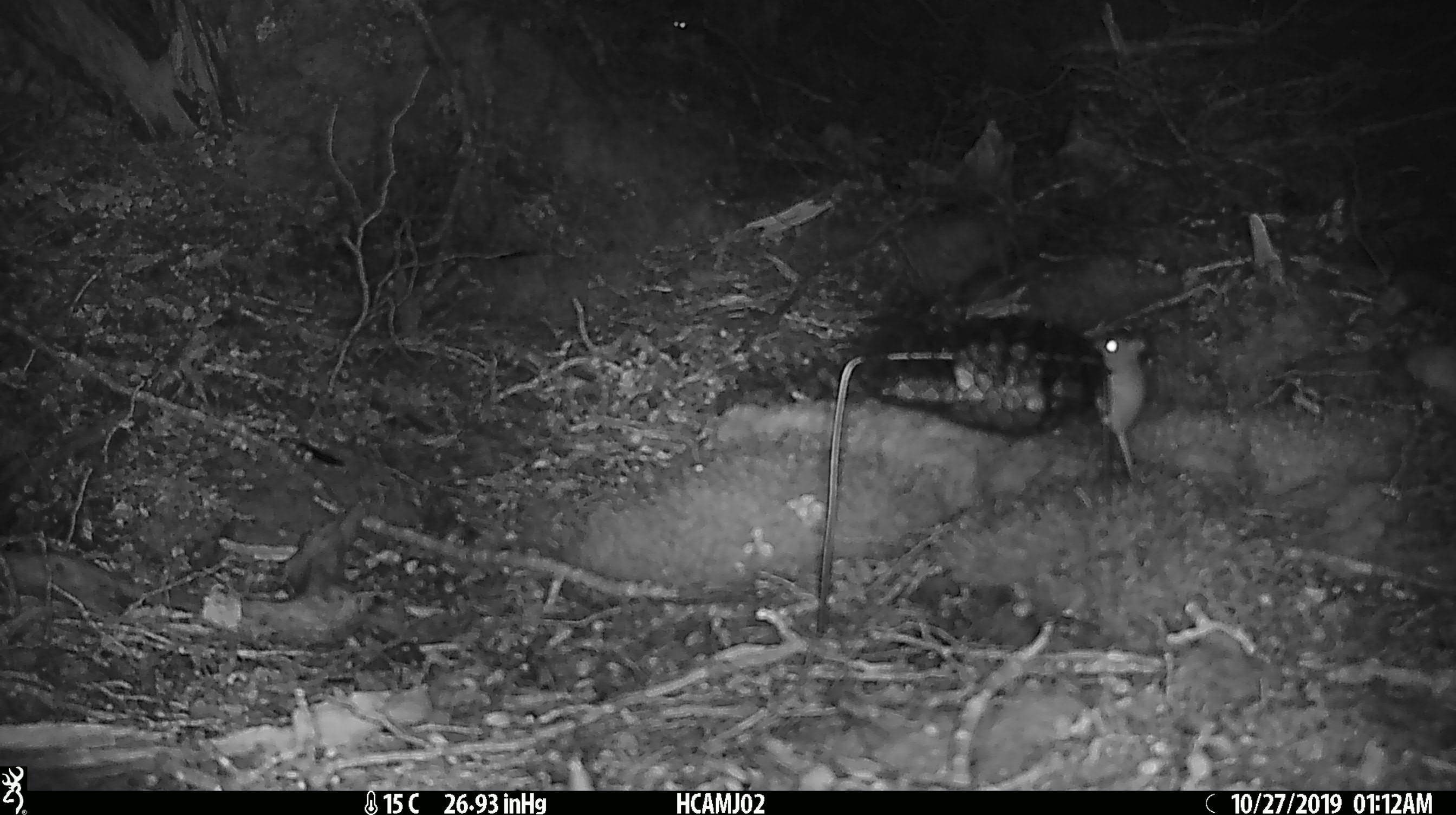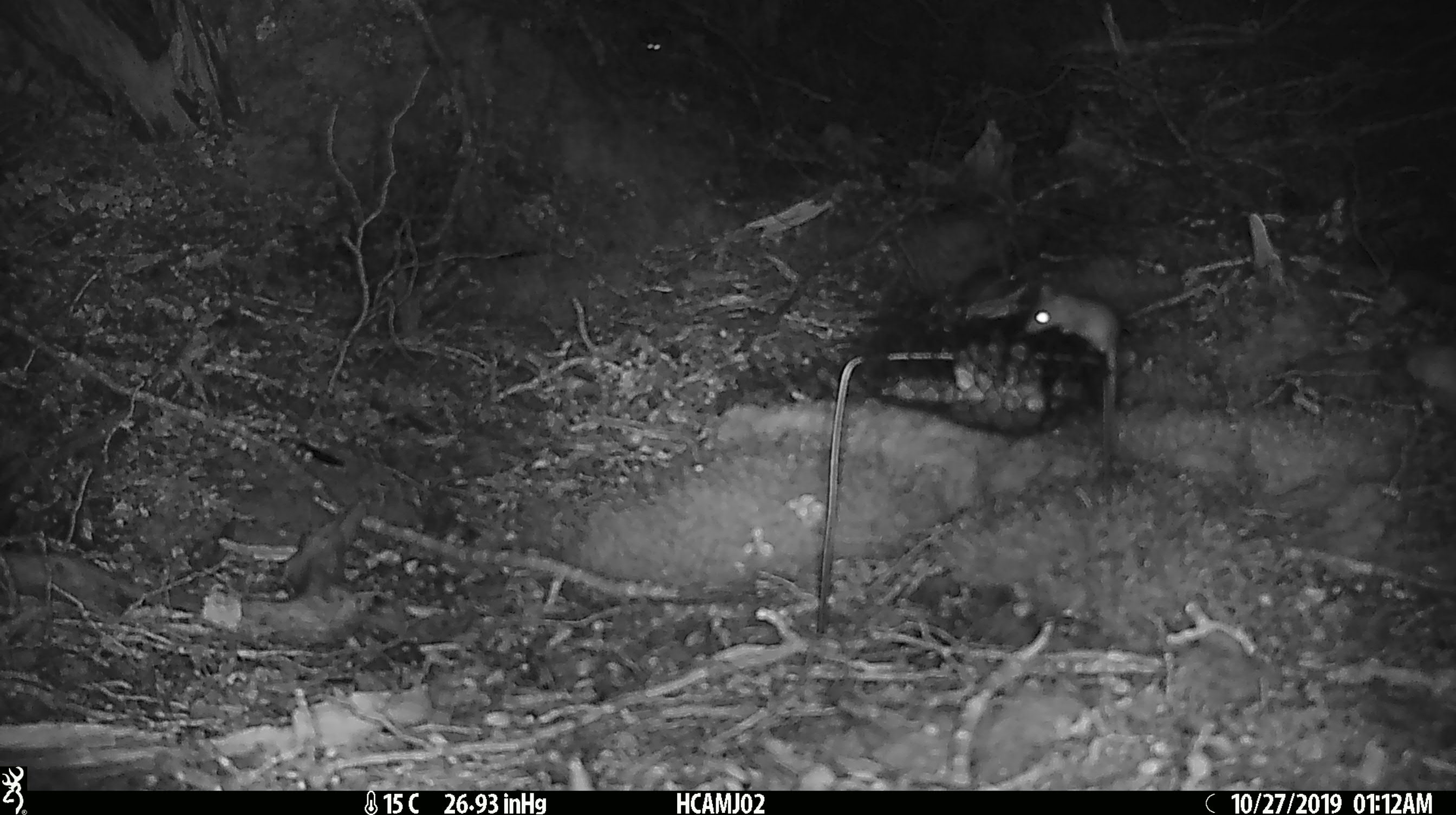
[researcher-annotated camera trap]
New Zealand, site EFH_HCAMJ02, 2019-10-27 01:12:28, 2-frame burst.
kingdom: Animalia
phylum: Chordata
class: Mammalia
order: Rodentia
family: Muridae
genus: Mus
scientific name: Mus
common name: mouse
Mouse (Mus).